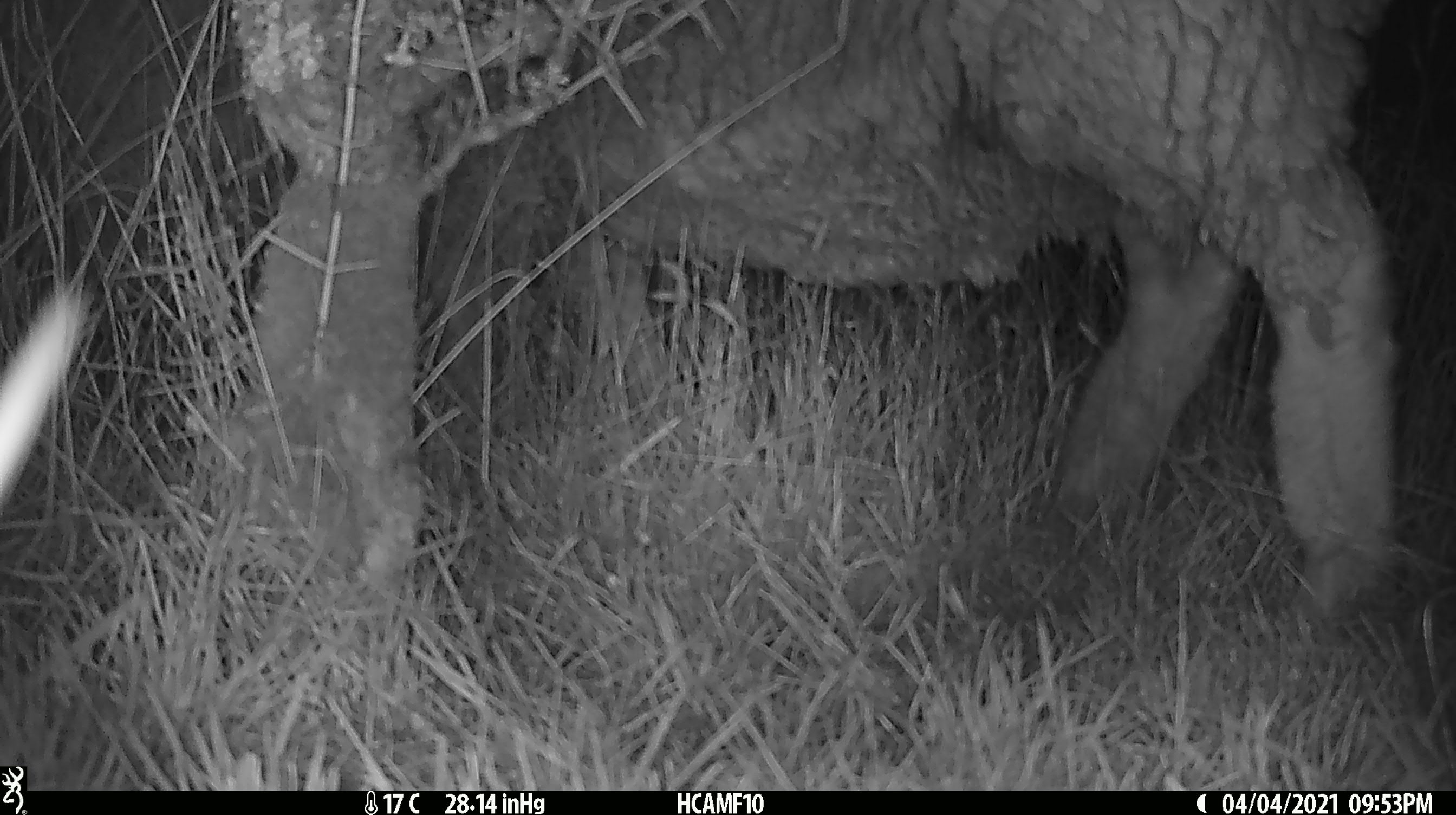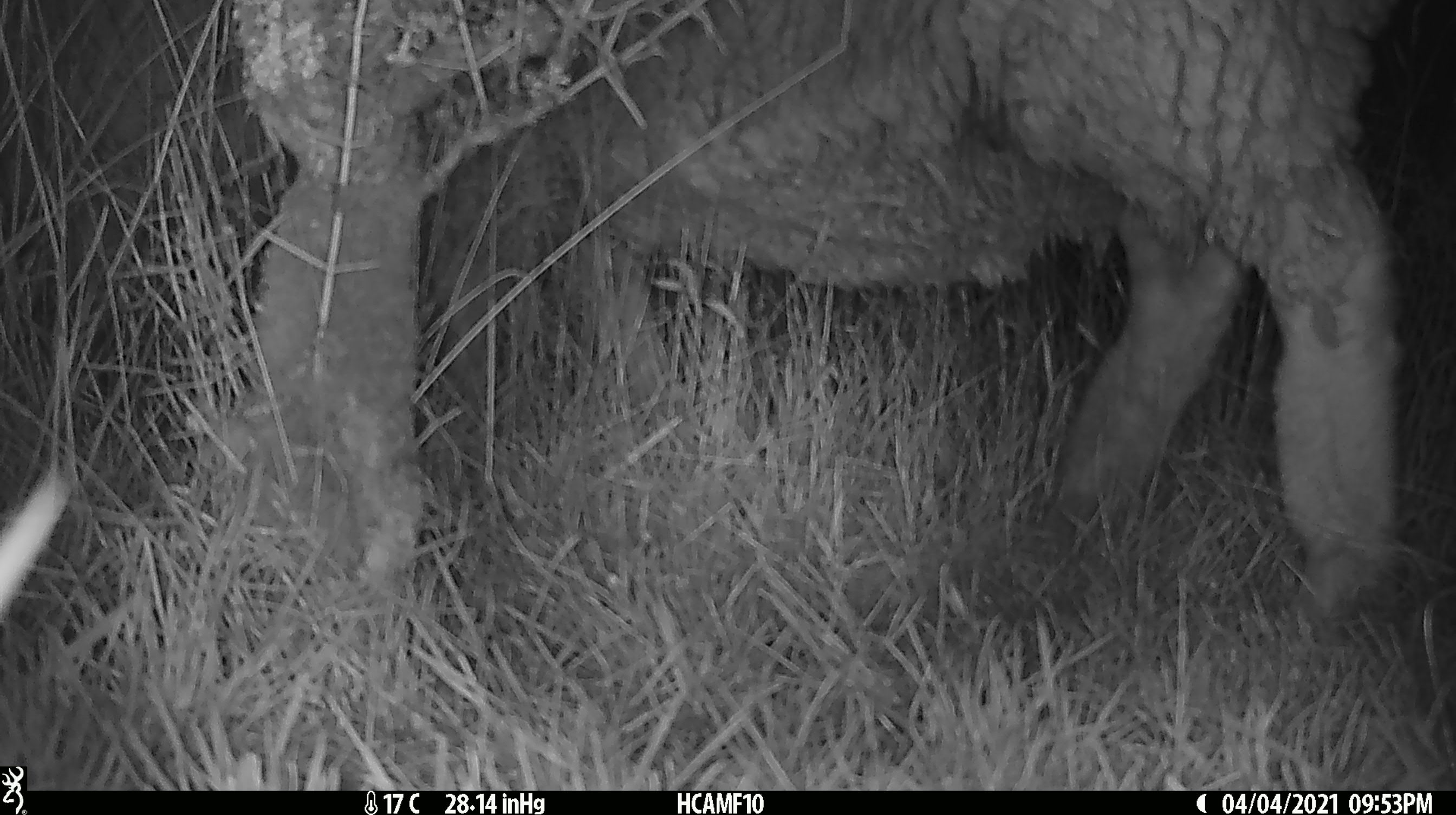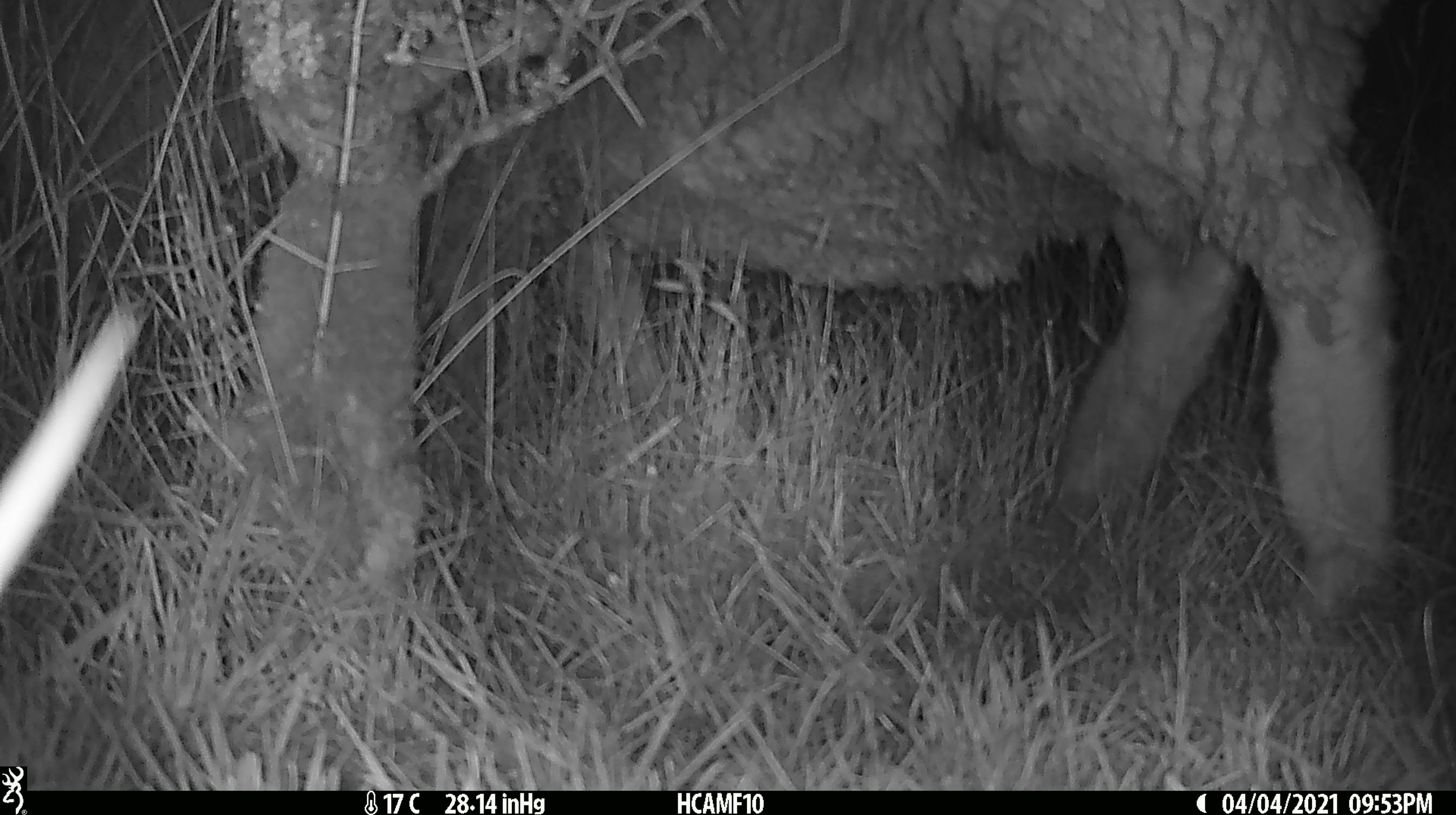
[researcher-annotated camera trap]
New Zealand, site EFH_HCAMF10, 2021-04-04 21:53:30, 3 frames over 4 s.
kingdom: Animalia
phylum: Chordata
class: Mammalia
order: Artiodactyla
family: Bovidae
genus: Ovis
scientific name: Ovis aries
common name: domestic sheep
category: sheep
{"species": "sheep (domestic sheep) (Ovis aries)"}